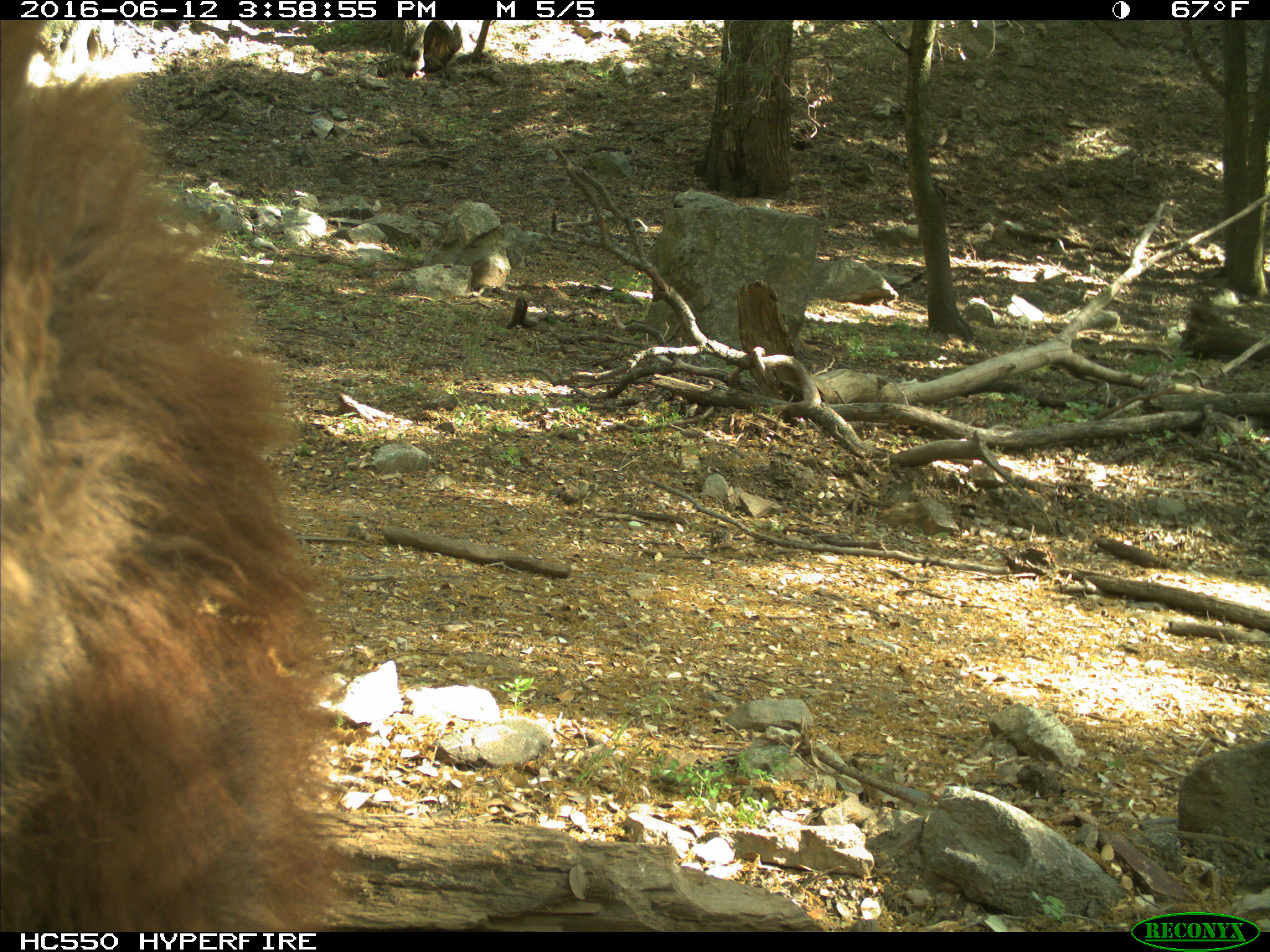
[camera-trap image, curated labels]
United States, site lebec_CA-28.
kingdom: Animalia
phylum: Chordata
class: Mammalia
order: Carnivora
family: Ursidae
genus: Ursus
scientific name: Ursus americanus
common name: american black bear